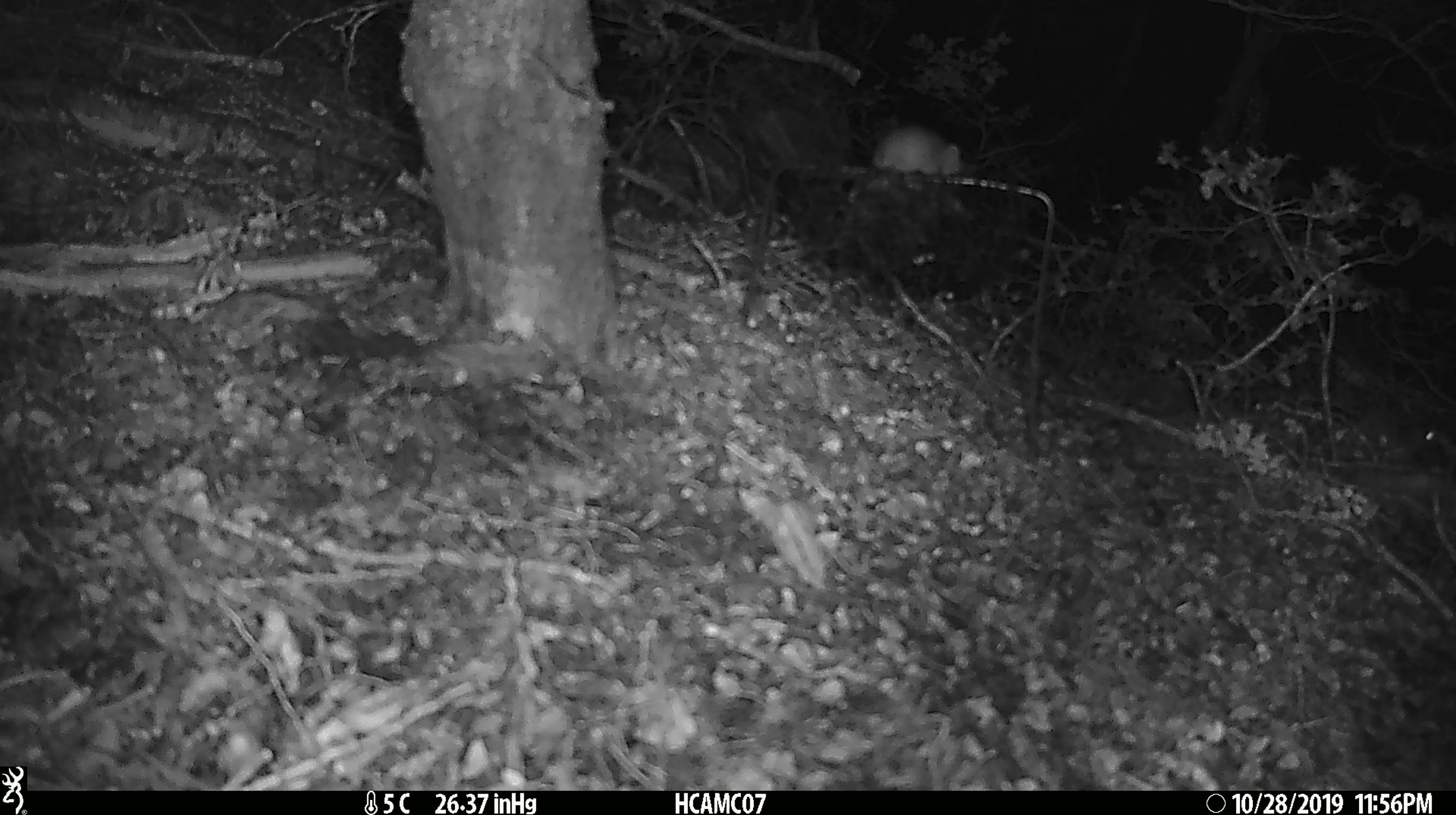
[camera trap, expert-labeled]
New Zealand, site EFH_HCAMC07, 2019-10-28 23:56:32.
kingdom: Animalia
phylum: Chordata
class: Mammalia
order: Rodentia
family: Muridae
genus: Mus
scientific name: Mus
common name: mouse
Mouse (Mus).